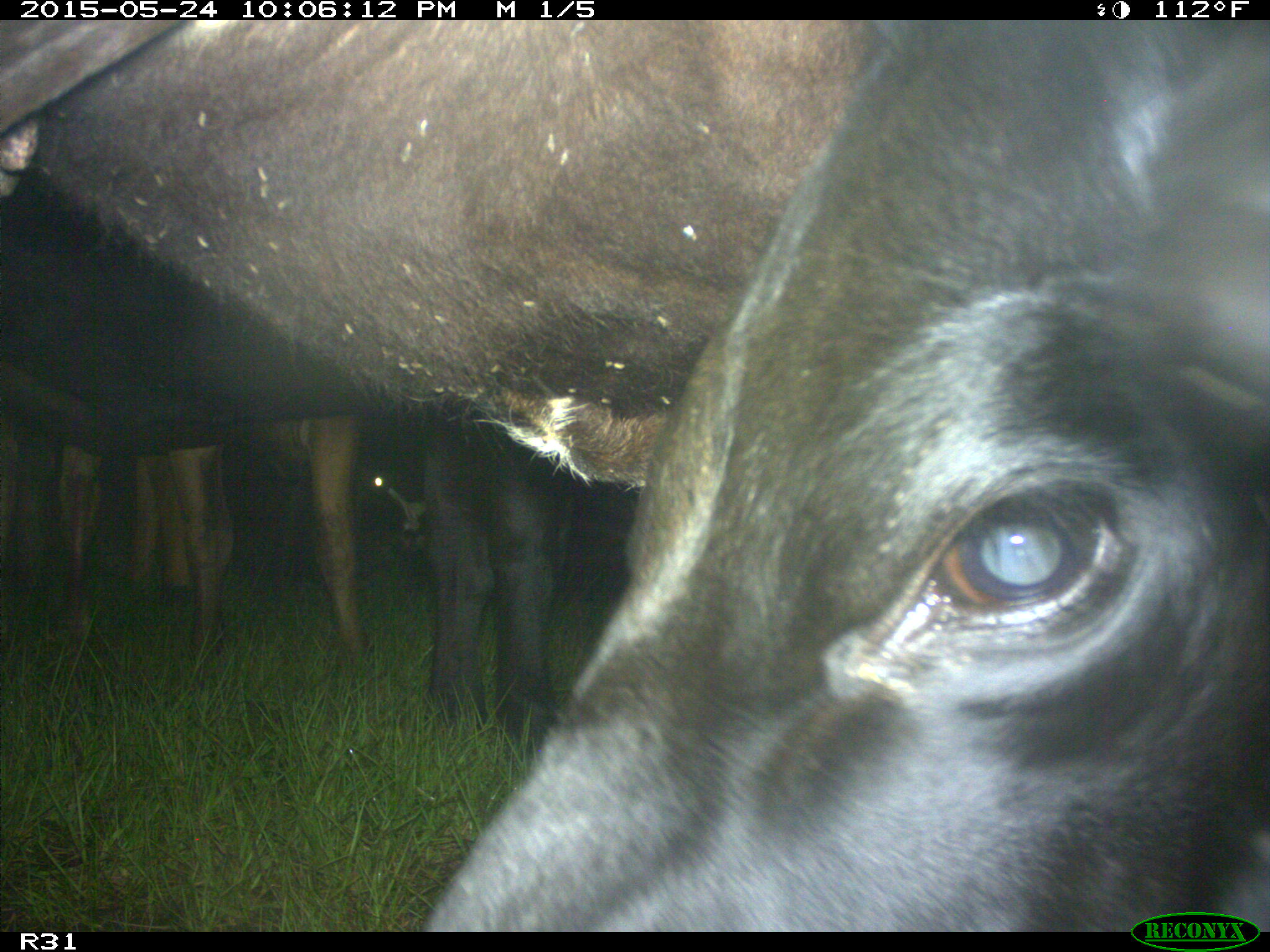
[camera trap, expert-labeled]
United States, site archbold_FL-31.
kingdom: Animalia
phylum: Chordata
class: Mammalia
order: Artiodactyla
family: Bovidae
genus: Bos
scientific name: Bos taurus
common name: domestic cow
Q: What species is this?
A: Bos taurus (domestic cow).